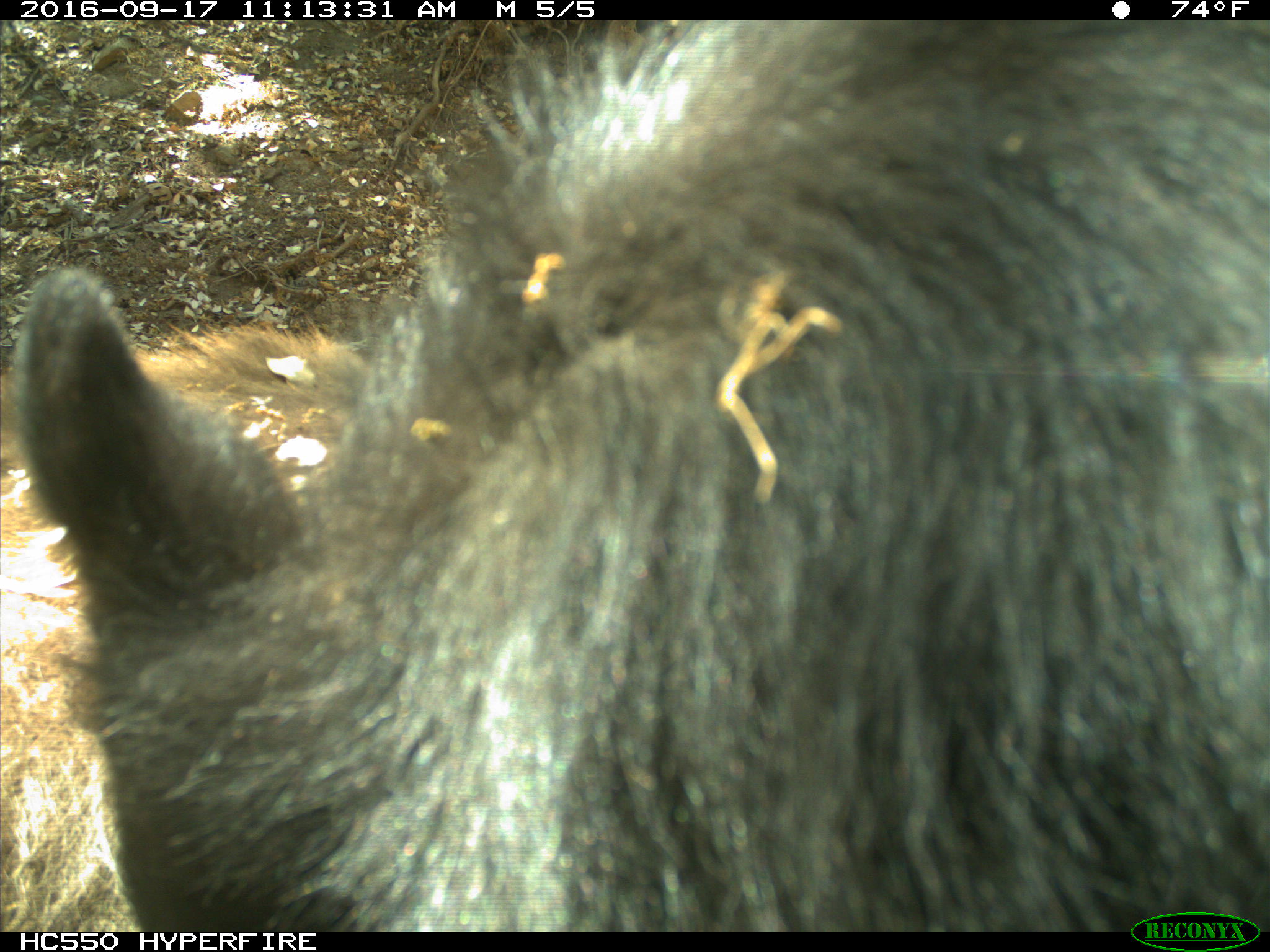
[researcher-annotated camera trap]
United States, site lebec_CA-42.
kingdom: Animalia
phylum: Chordata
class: Mammalia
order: Carnivora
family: Ursidae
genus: Ursus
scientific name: Ursus americanus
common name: american black bear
Ursus americanus (american black bear).